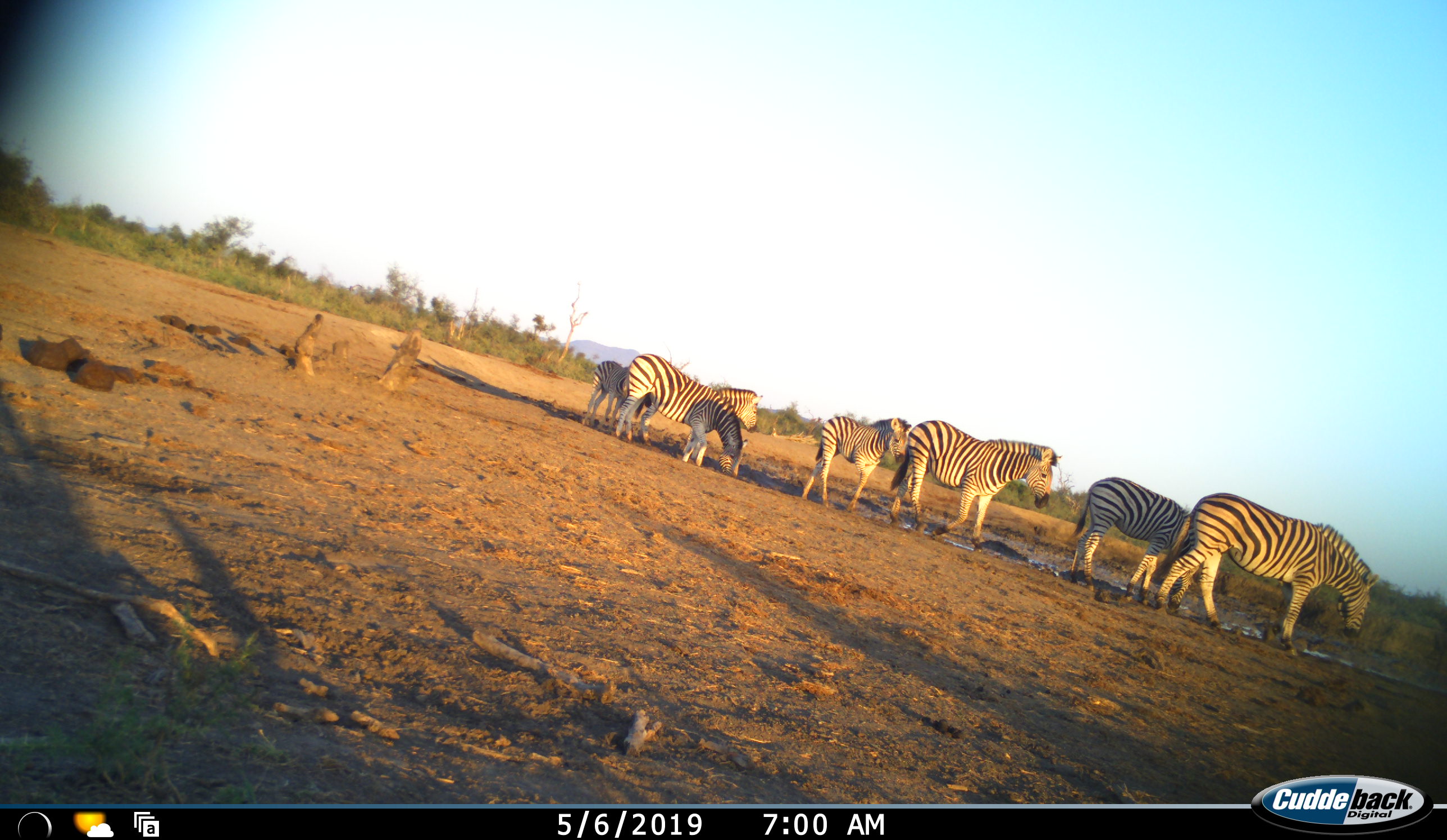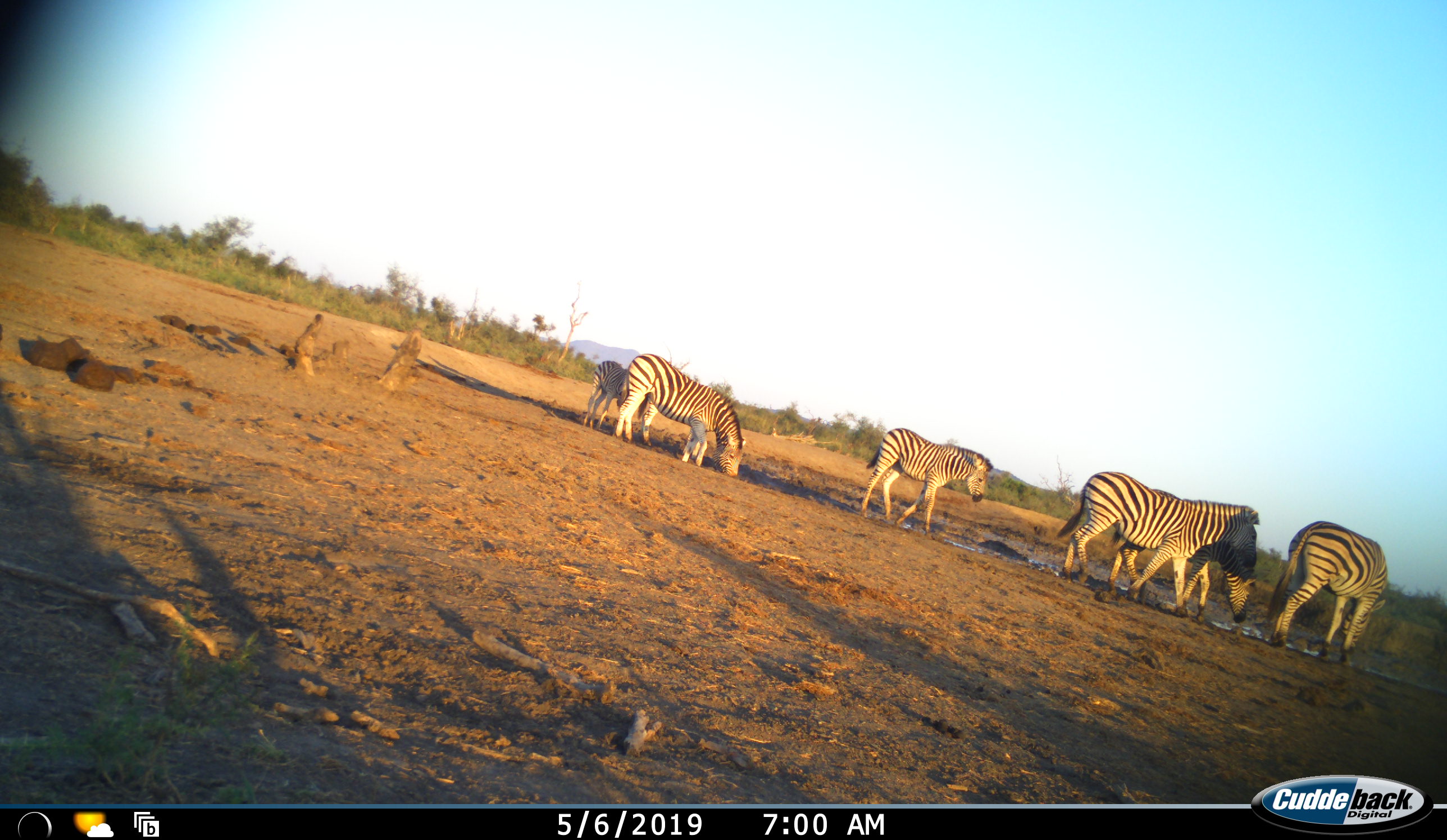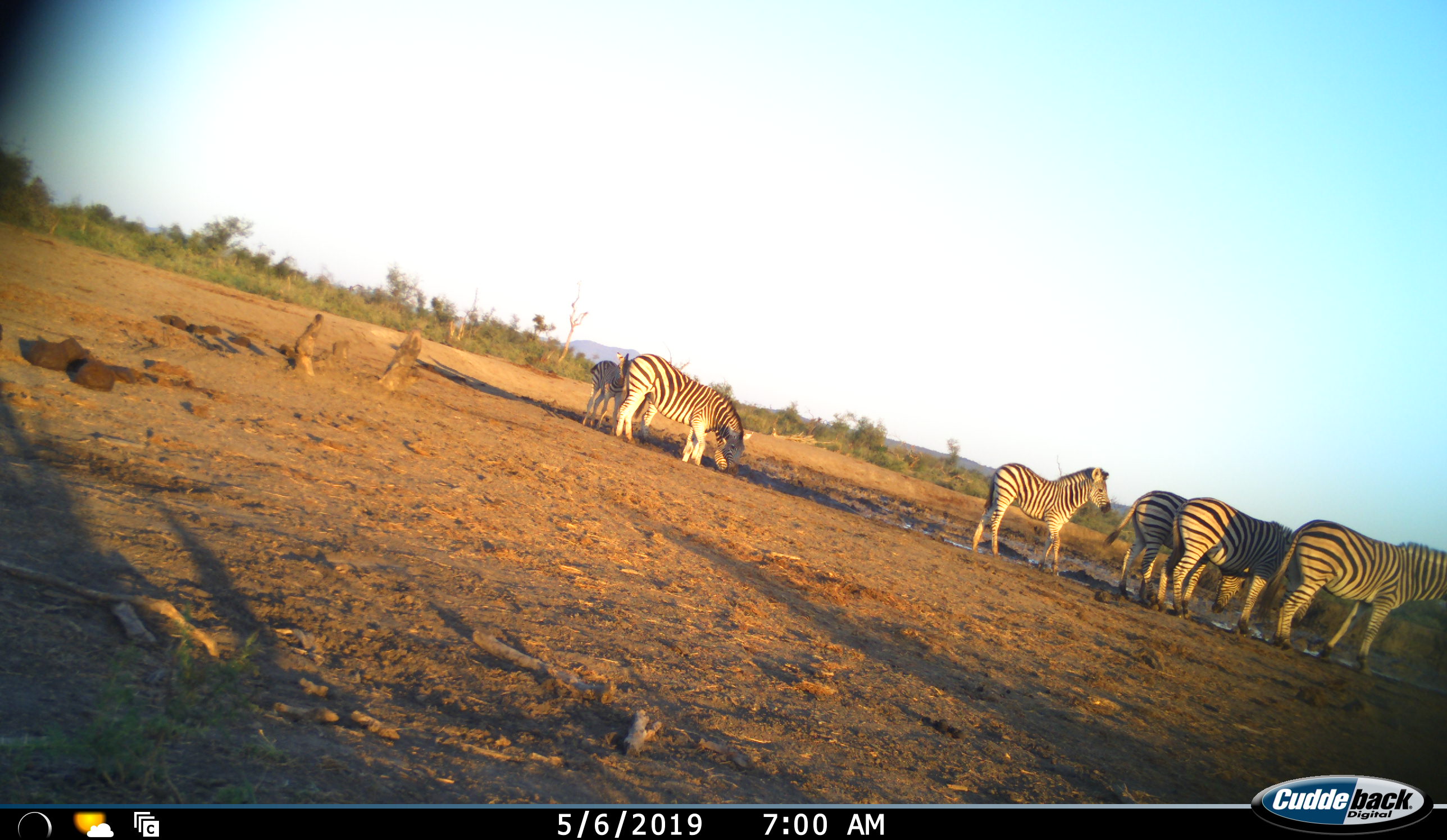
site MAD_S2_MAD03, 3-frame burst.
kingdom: Animalia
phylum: Chordata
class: Mammalia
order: Perissodactyla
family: Equidae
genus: Equus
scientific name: Equus quagga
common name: plains zebra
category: zebraplains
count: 7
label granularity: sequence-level